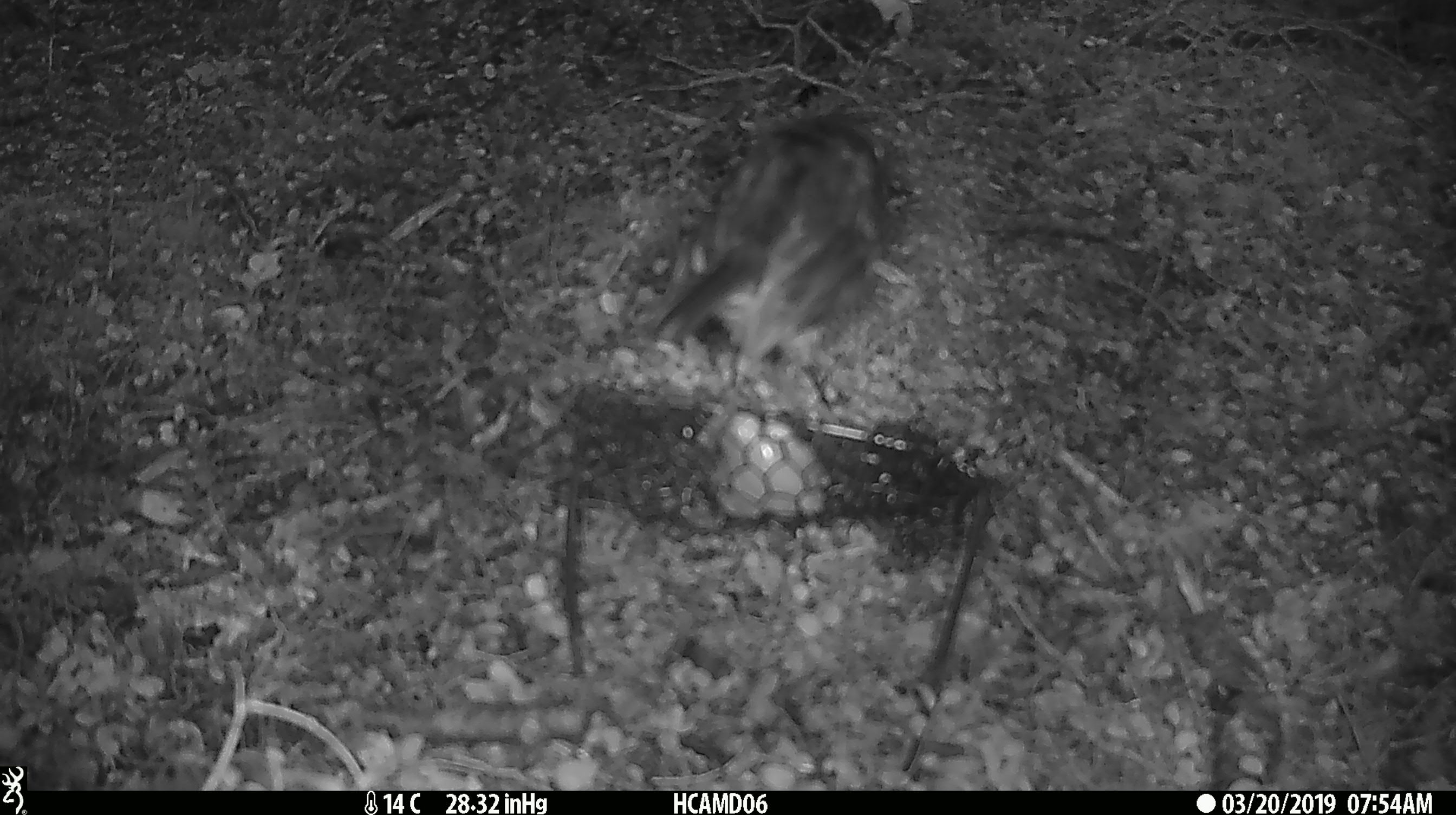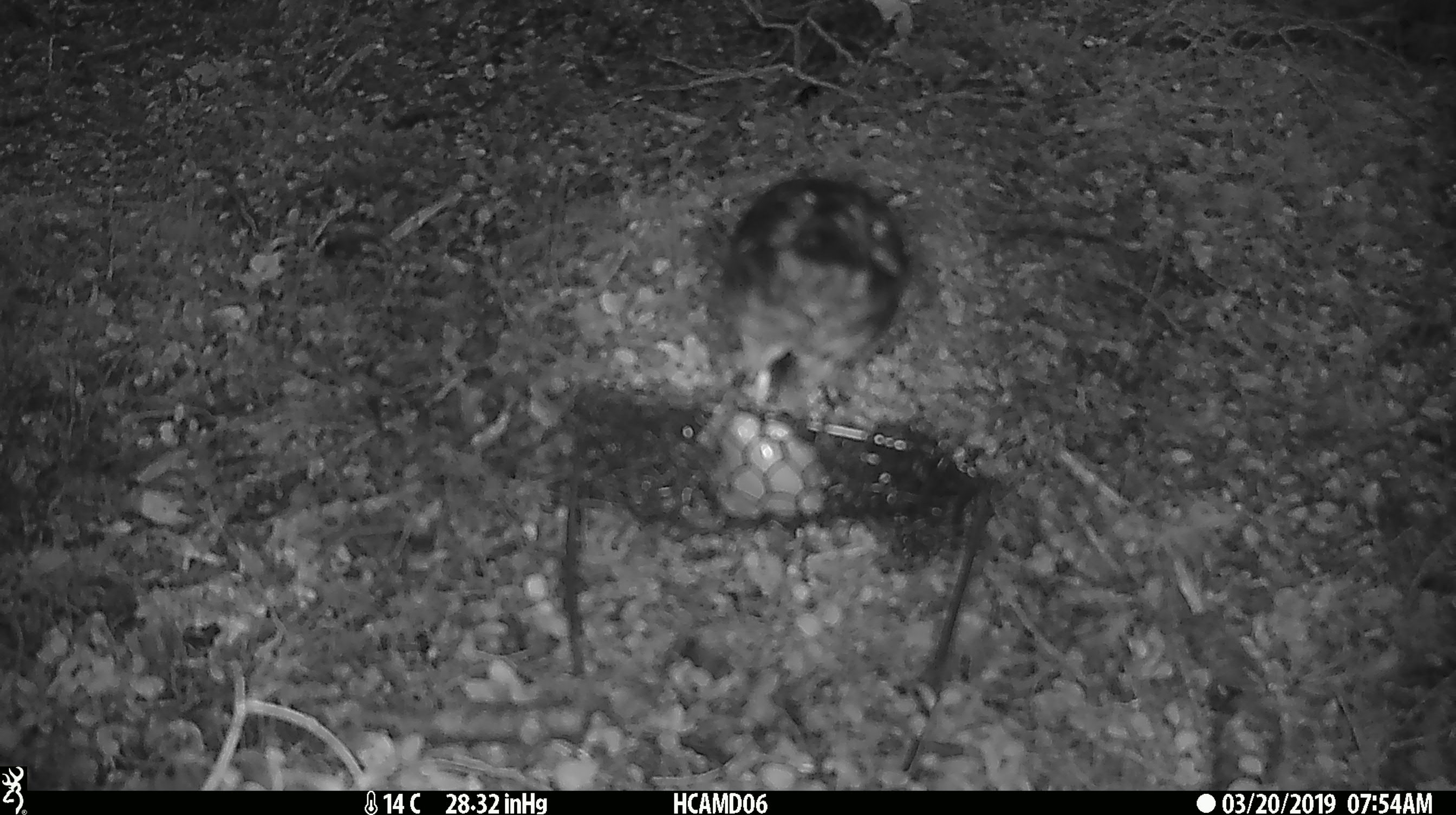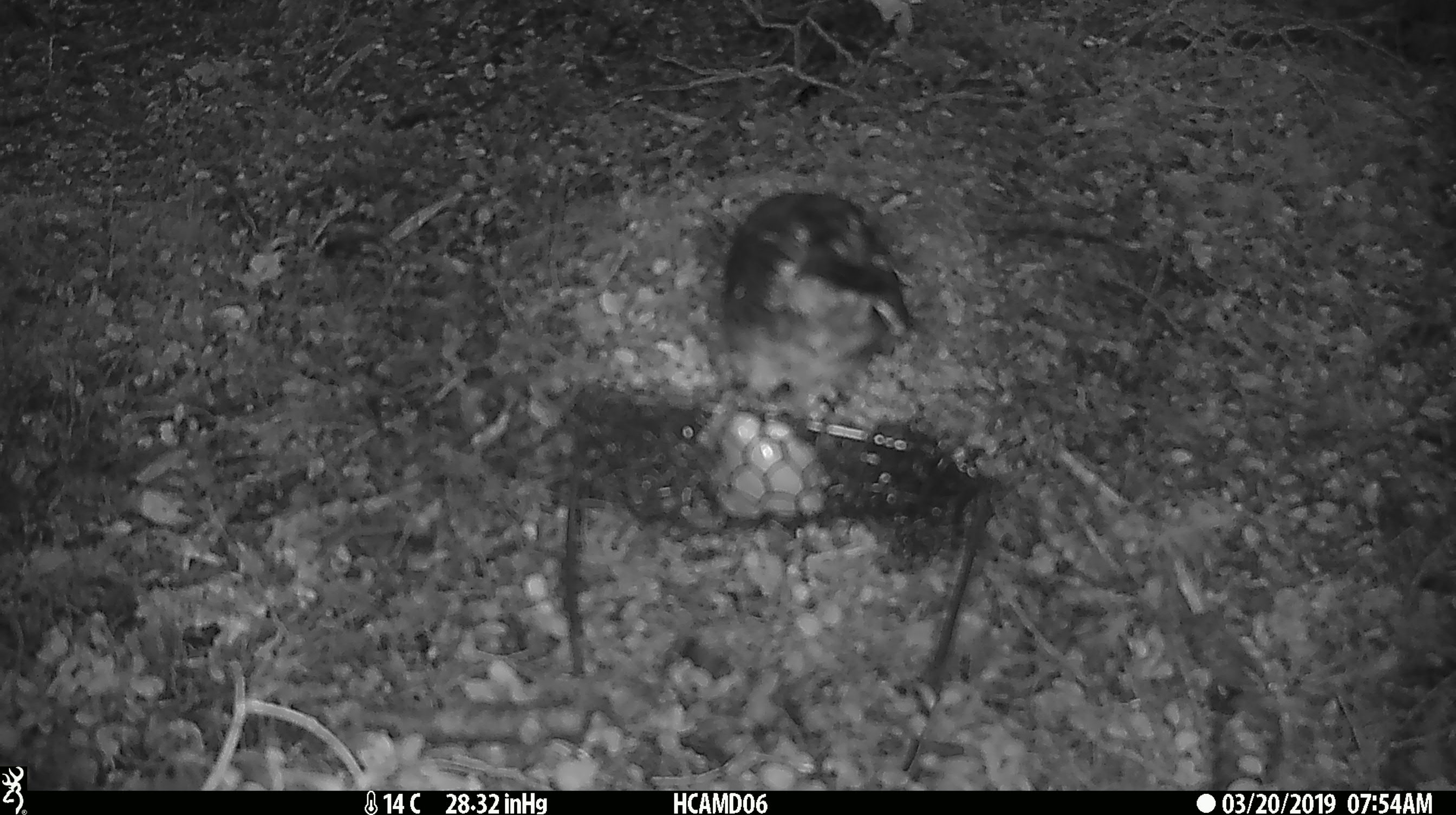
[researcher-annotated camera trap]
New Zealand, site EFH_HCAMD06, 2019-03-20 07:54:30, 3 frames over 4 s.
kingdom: Animalia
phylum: Chordata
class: Aves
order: Passeriformes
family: Petroicidae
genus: Petroica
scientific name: Petroica australis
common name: new zealand robin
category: robin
Robin (new zealand robin) (Petroica australis).